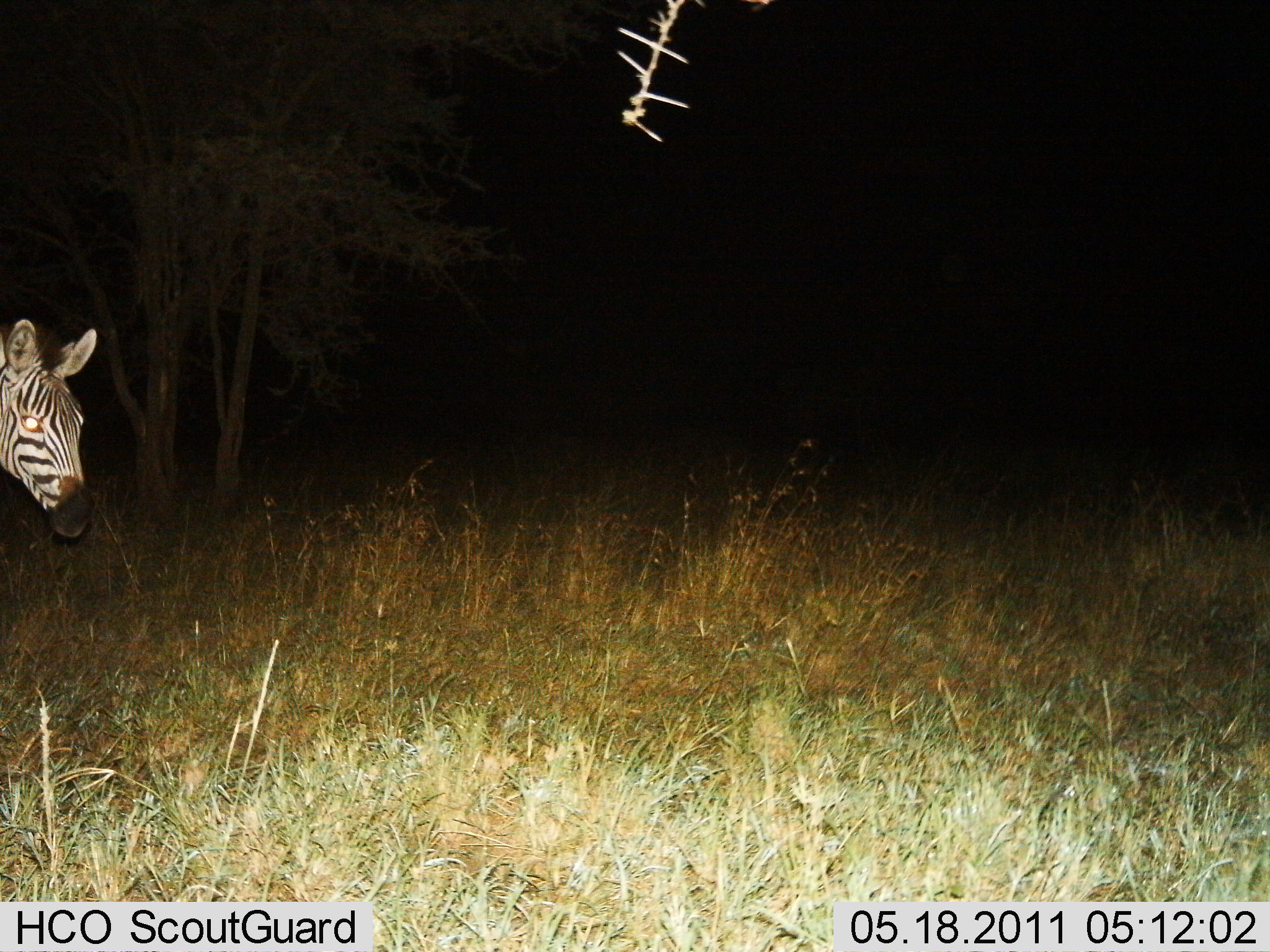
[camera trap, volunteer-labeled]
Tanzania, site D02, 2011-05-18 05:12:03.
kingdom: Animalia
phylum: Chordata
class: Mammalia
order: Perissodactyla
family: Equidae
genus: Equus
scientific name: Equus quagga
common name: plains zebra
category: zebra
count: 1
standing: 54%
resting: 0%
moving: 46%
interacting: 0%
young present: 0%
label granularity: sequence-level